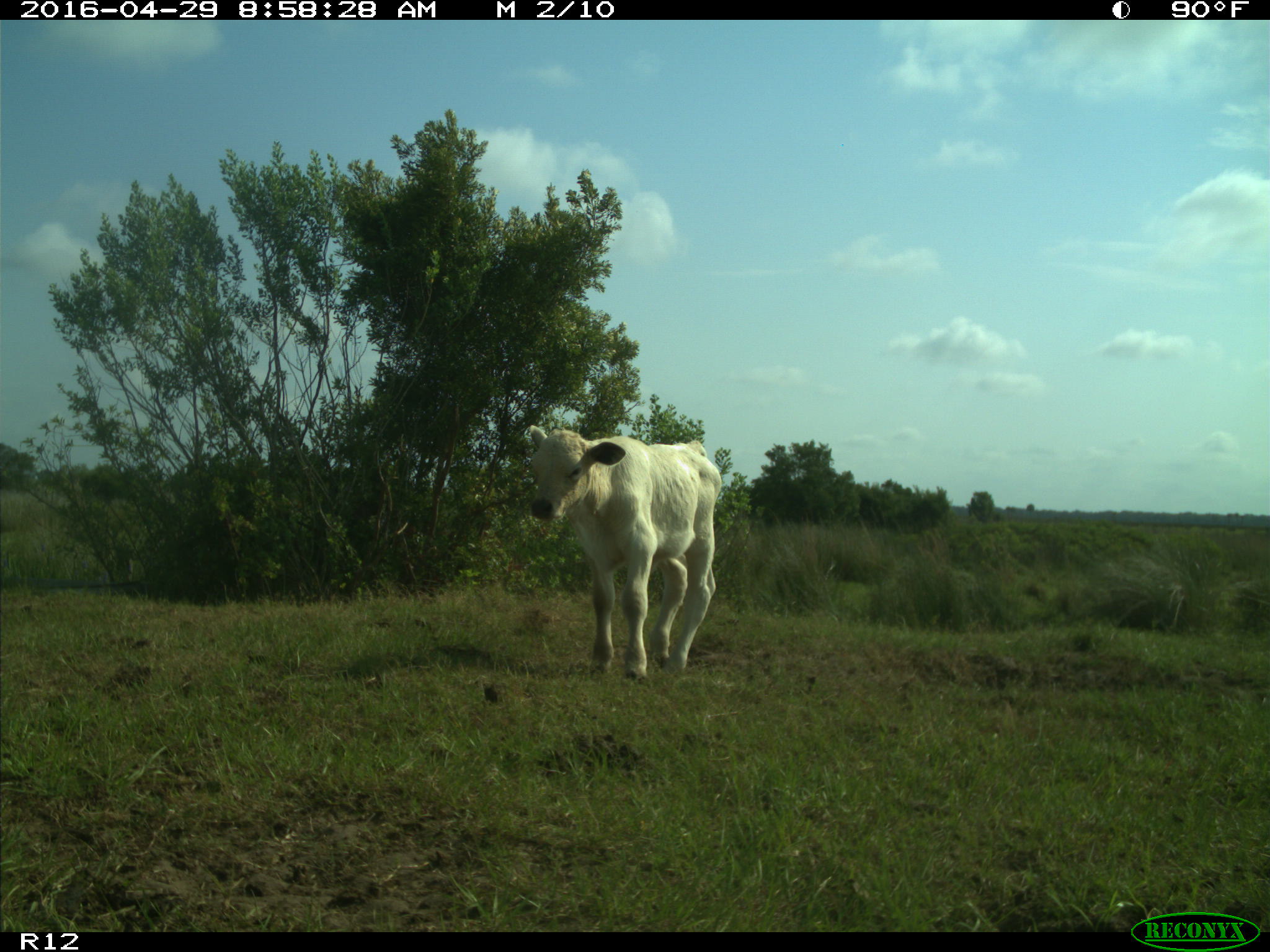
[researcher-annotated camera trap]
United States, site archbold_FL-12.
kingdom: Animalia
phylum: Chordata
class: Mammalia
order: Artiodactyla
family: Bovidae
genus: Bos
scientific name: Bos taurus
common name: domestic cow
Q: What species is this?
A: Bos taurus (domestic cow).